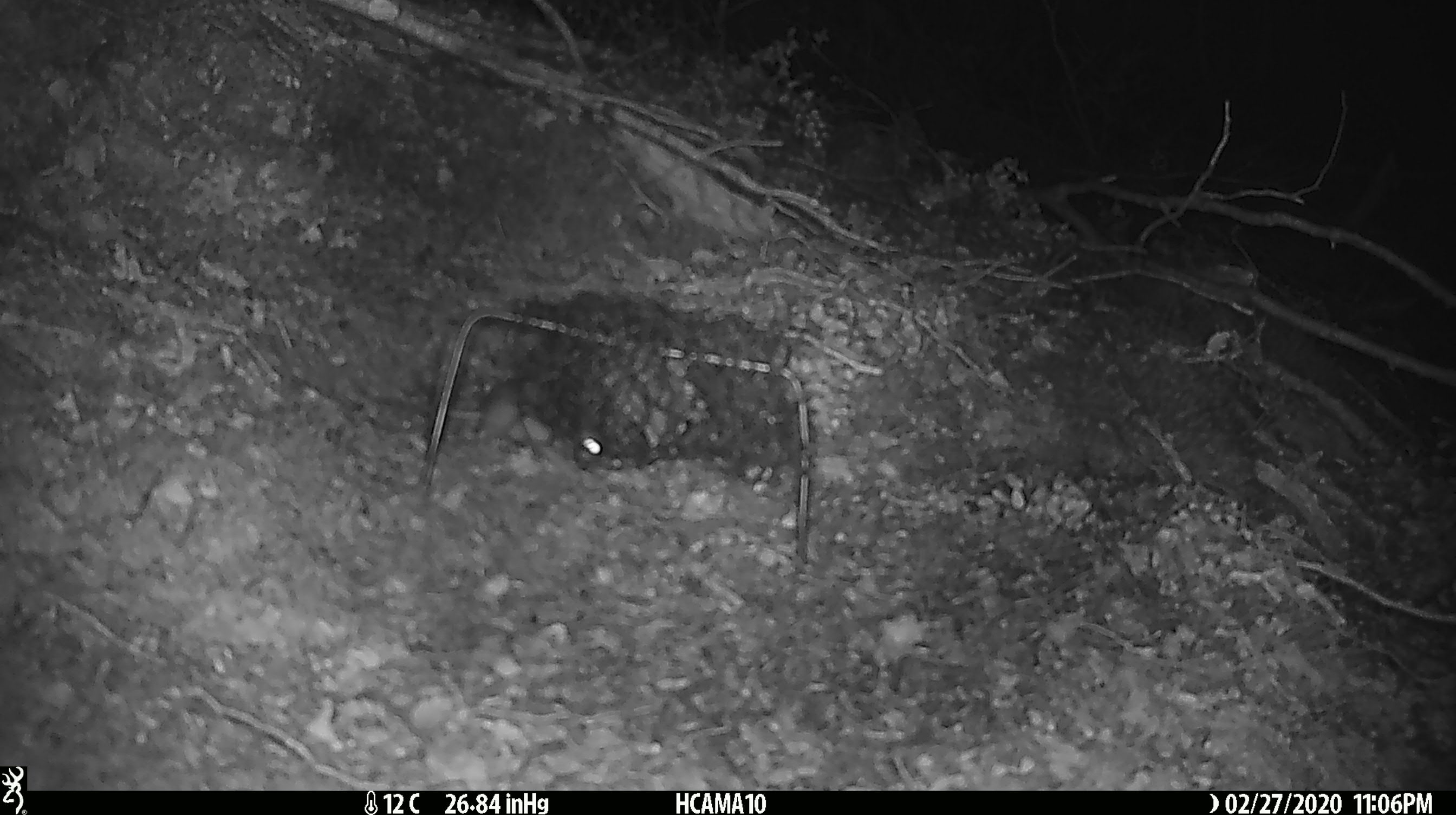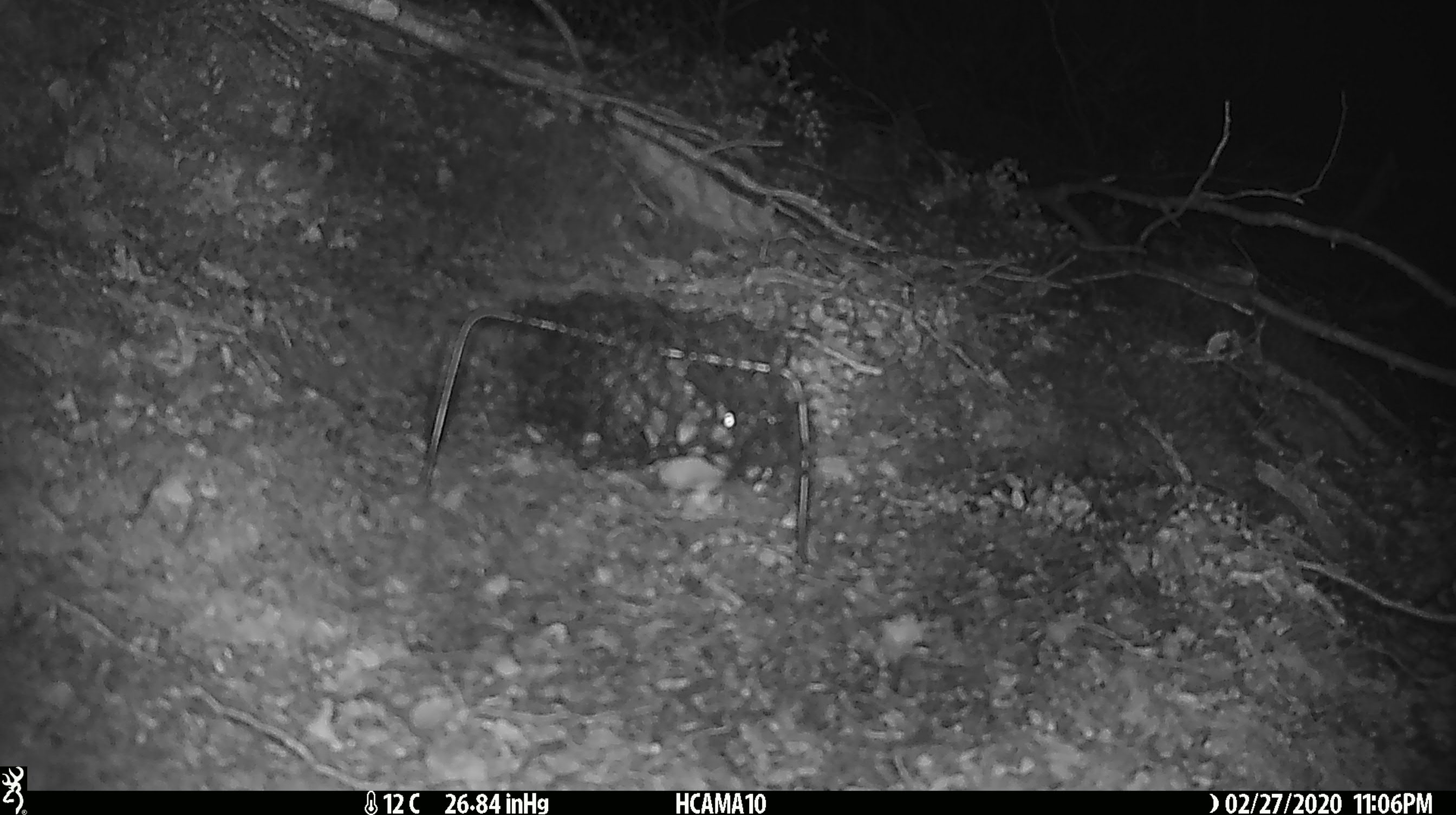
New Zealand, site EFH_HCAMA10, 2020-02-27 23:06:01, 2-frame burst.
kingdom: Animalia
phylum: Chordata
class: Mammalia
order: Rodentia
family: Muridae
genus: Mus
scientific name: Mus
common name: mouse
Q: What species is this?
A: Mouse (Mus).